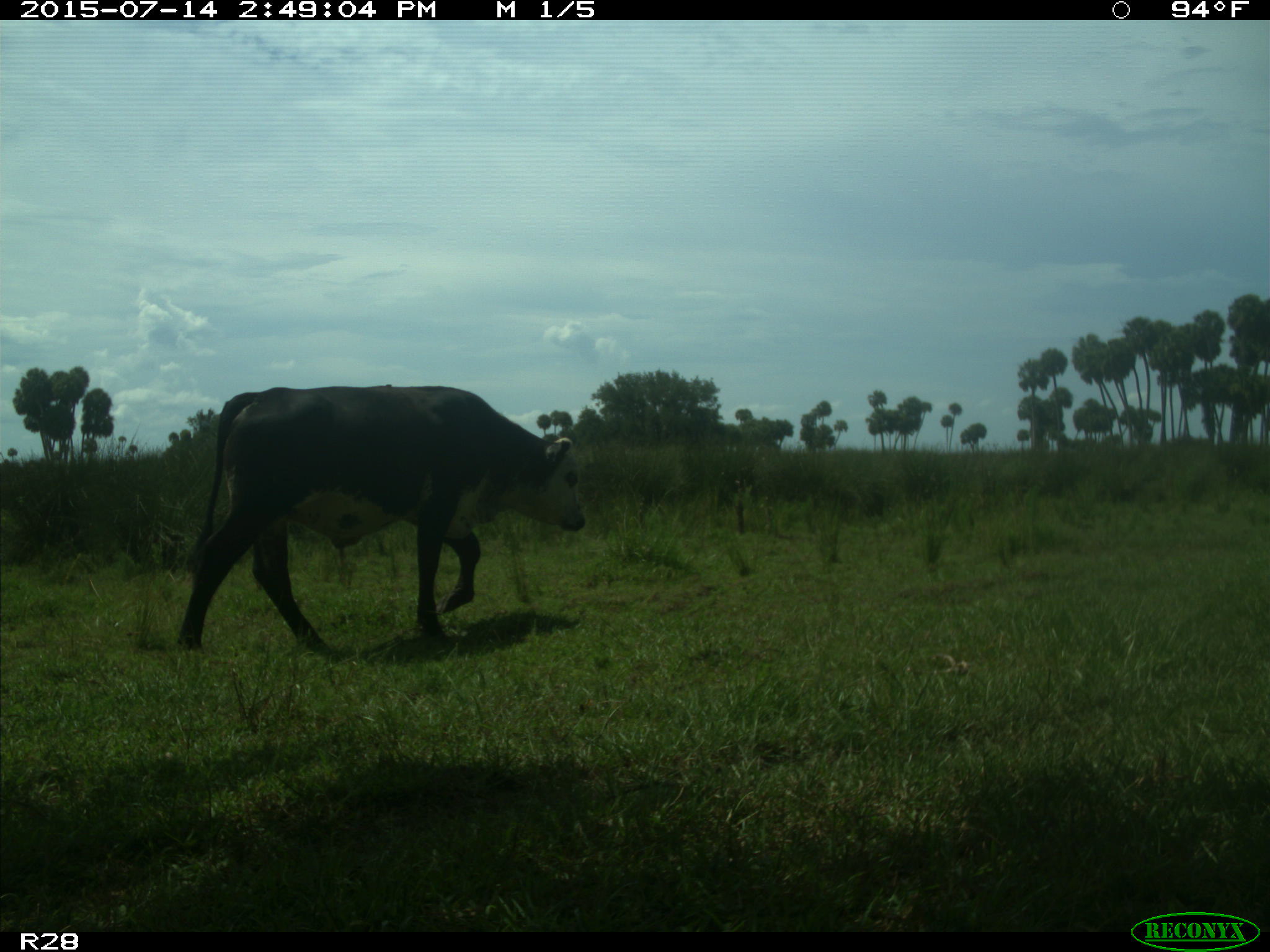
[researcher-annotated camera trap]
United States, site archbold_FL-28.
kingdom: Animalia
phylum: Chordata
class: Mammalia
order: Artiodactyla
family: Bovidae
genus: Bos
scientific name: Bos taurus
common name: domestic cow